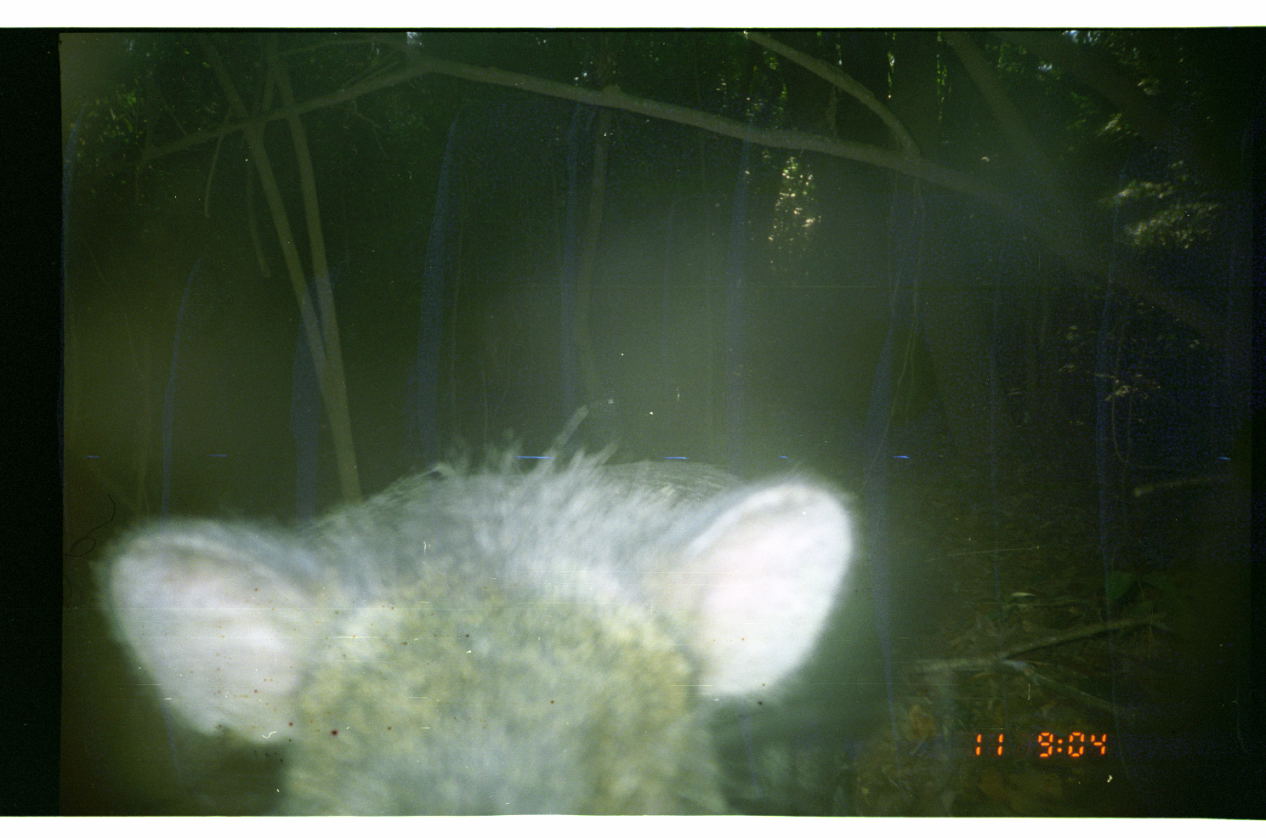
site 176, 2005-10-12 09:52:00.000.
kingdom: Animalia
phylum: Chordata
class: Mammalia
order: Artiodactyla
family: Tayassuidae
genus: Pecari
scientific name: Pecari tajacu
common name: collared peccary